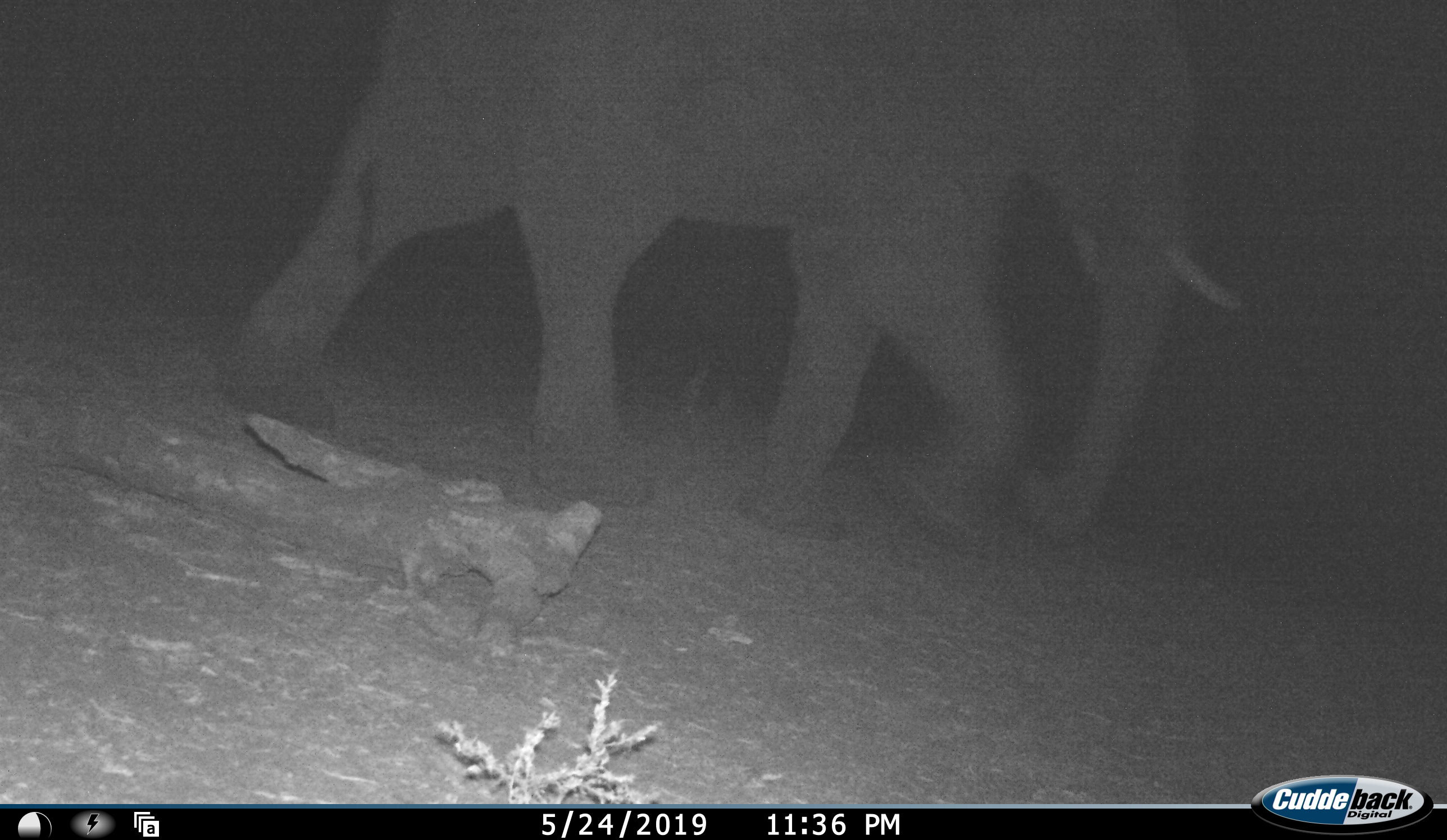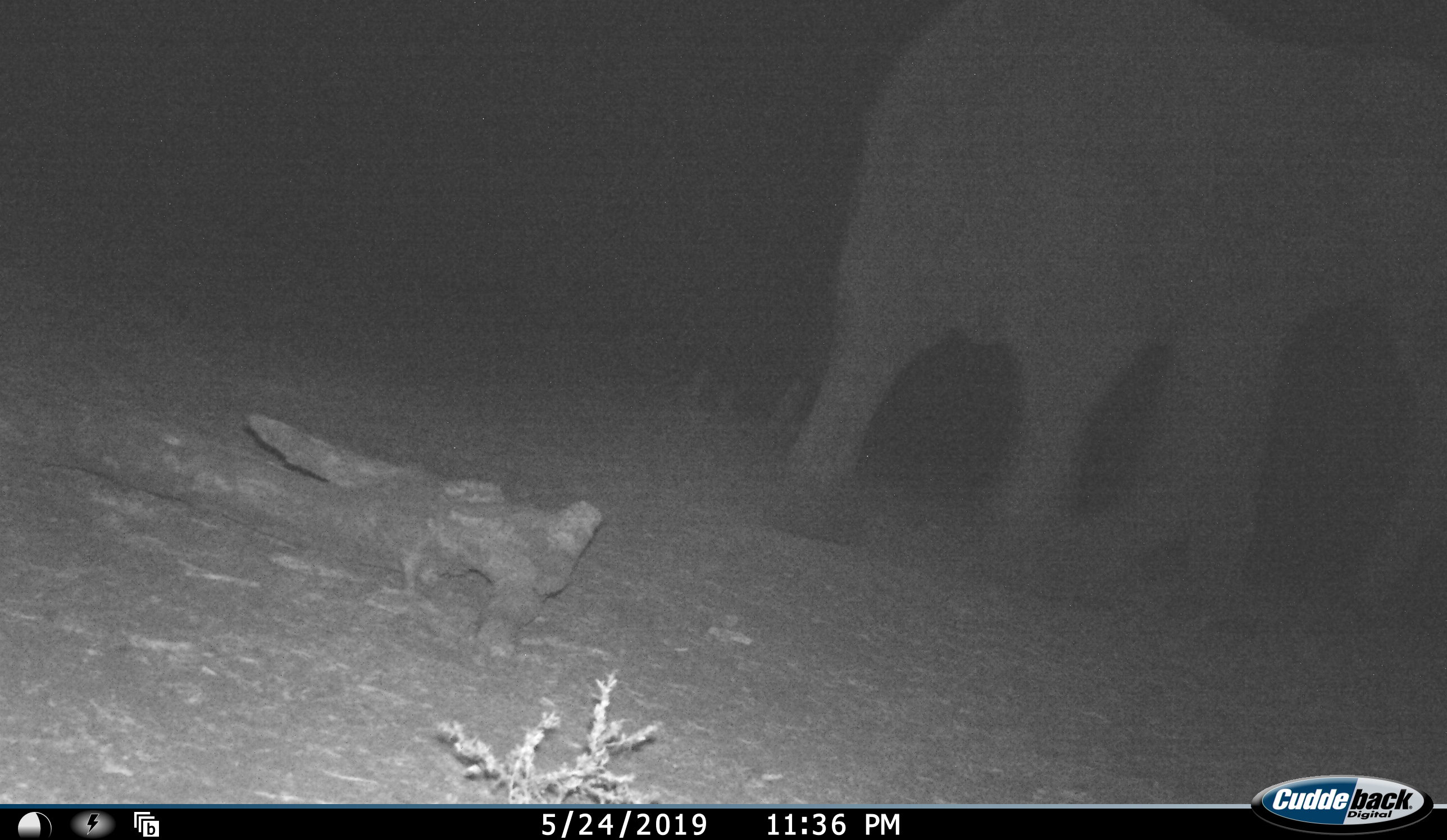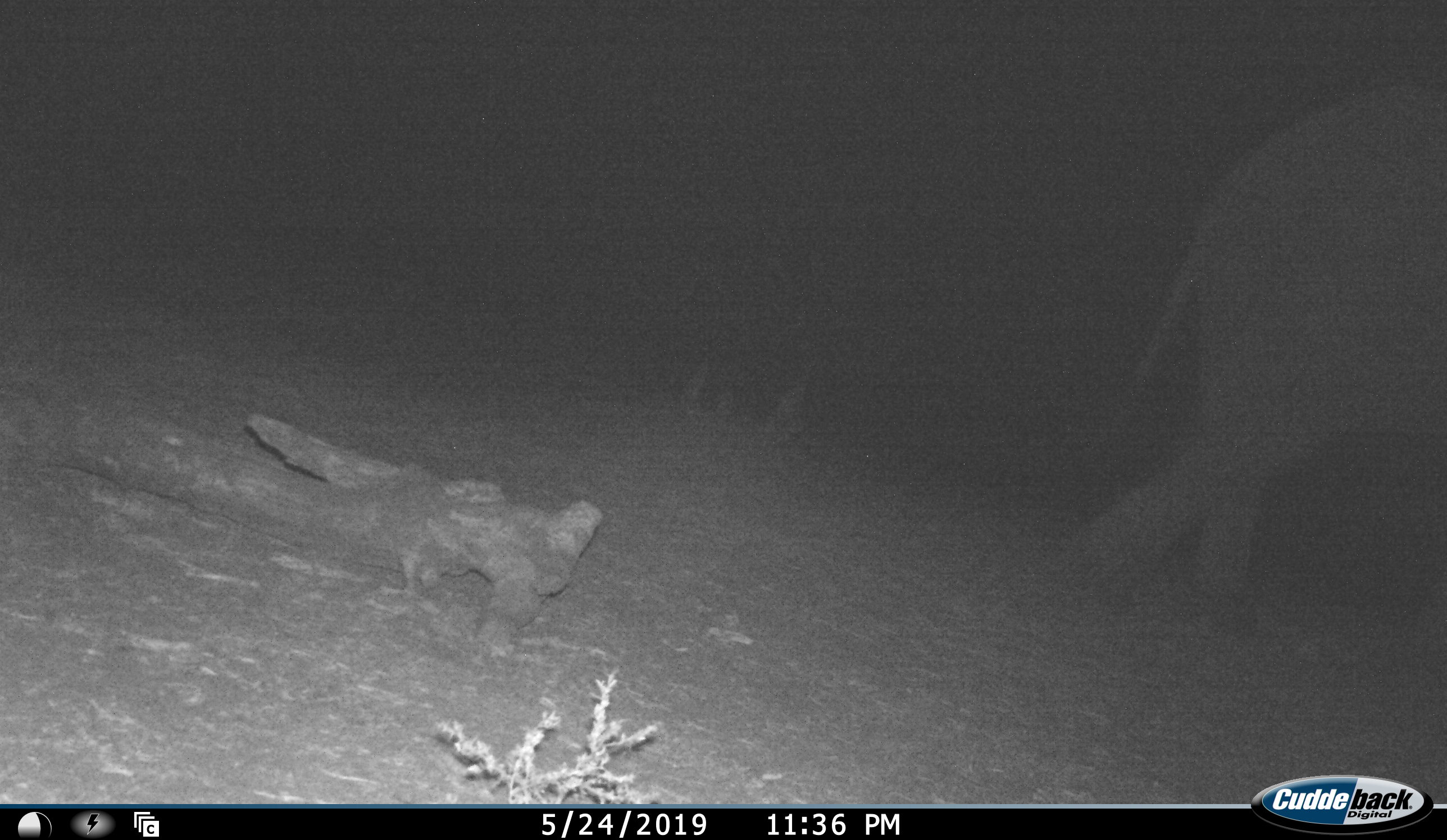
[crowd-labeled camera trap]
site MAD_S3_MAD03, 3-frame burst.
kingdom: Animalia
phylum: Chordata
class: Mammalia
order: Proboscidea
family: Elephantidae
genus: Loxodonta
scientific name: Loxodonta africana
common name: african bush elephant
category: elephant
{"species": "elephant (african bush elephant) (Loxodonta africana)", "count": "1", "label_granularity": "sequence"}